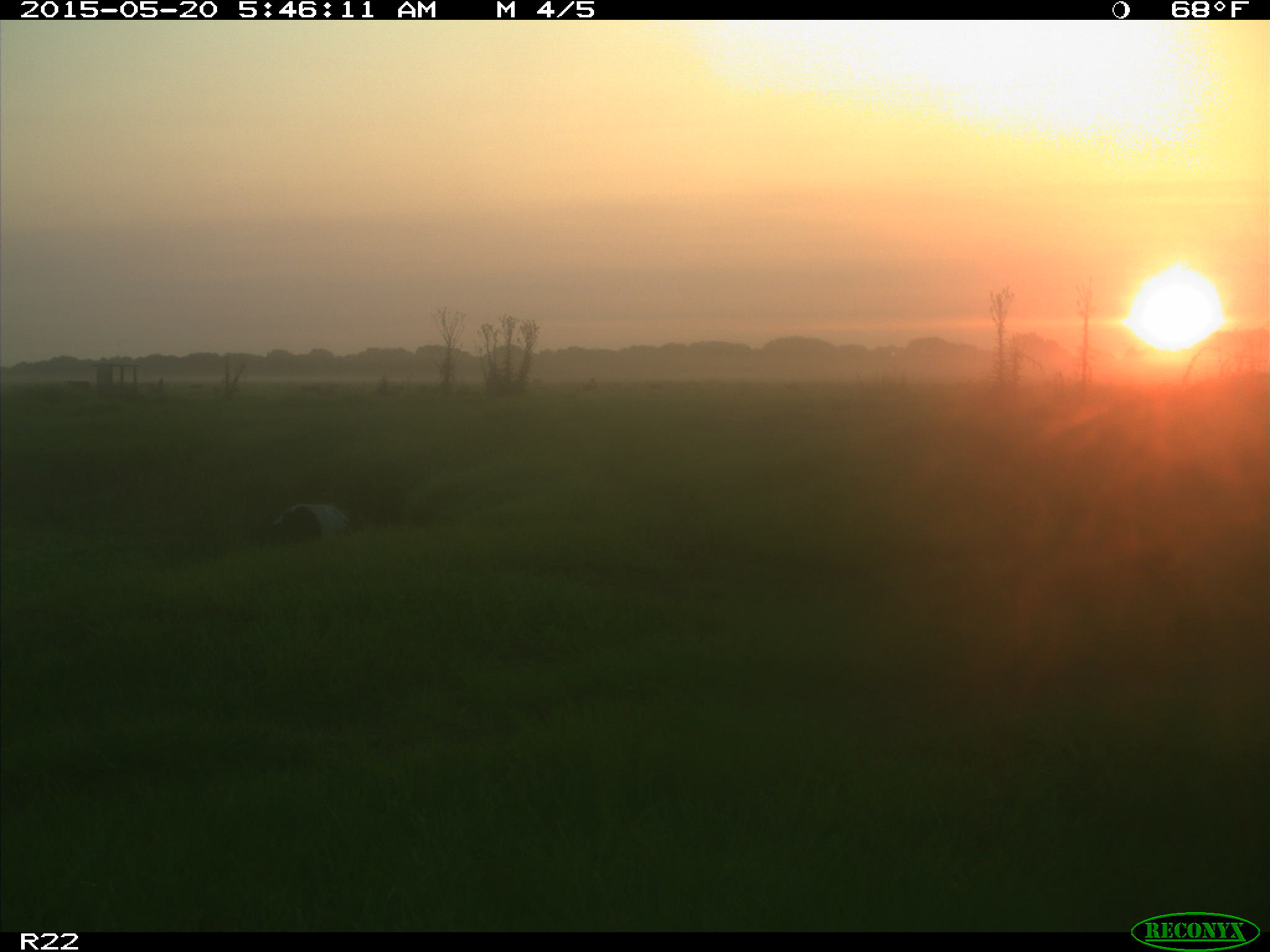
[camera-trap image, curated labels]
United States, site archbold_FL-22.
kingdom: Animalia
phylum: Chordata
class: Mammalia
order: Artiodactyla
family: Bovidae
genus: Bos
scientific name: Bos taurus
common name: domestic cow